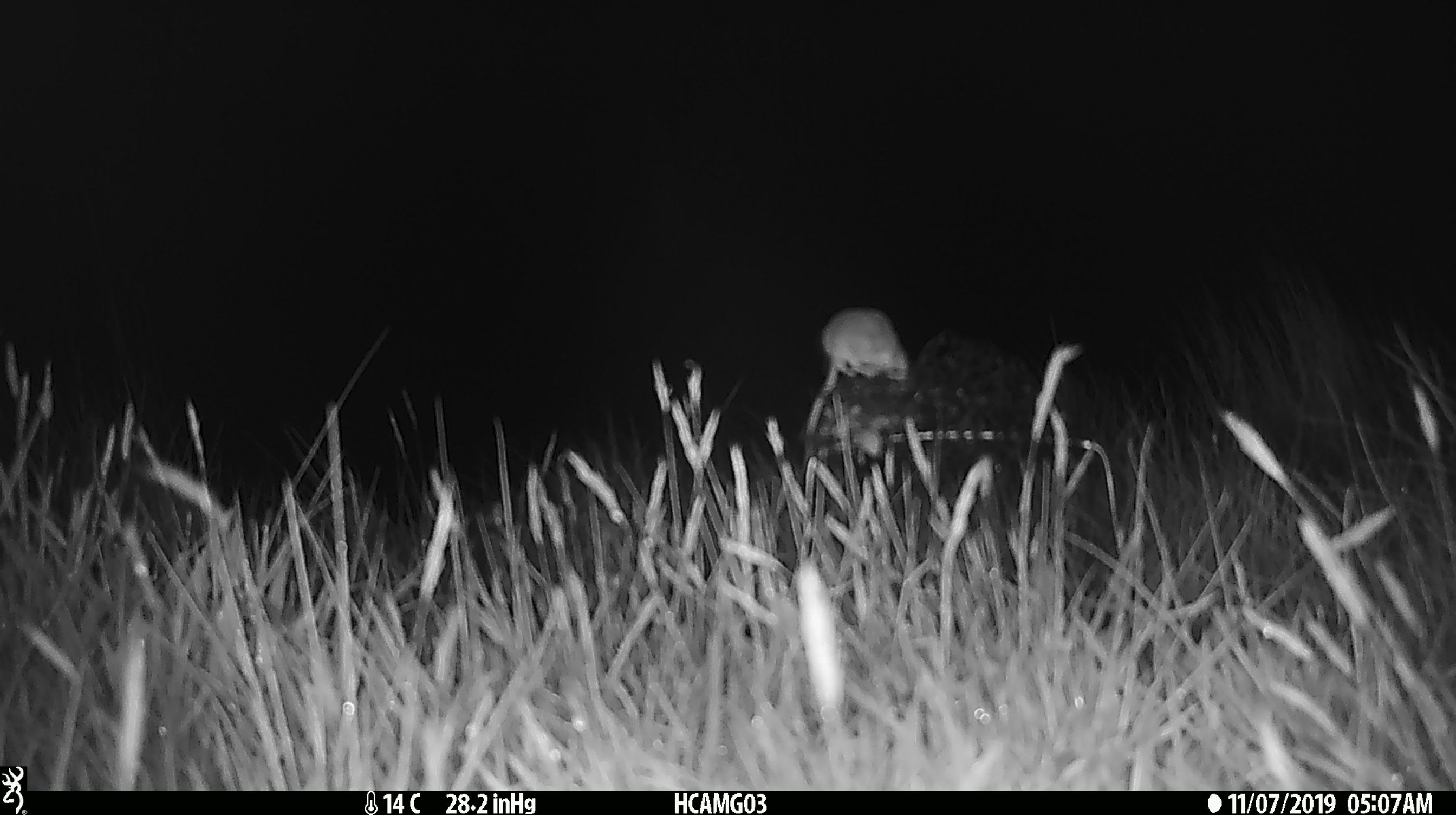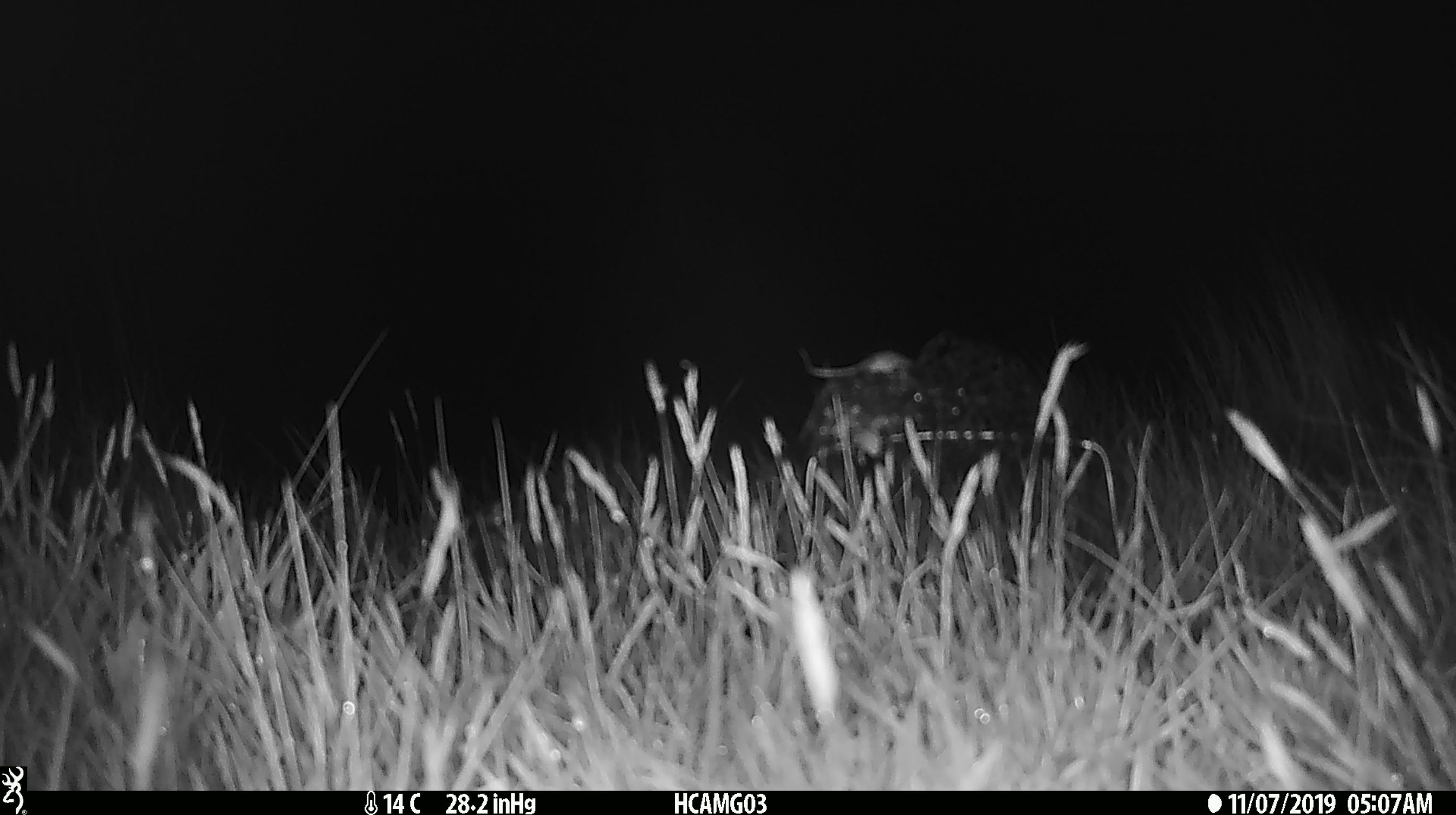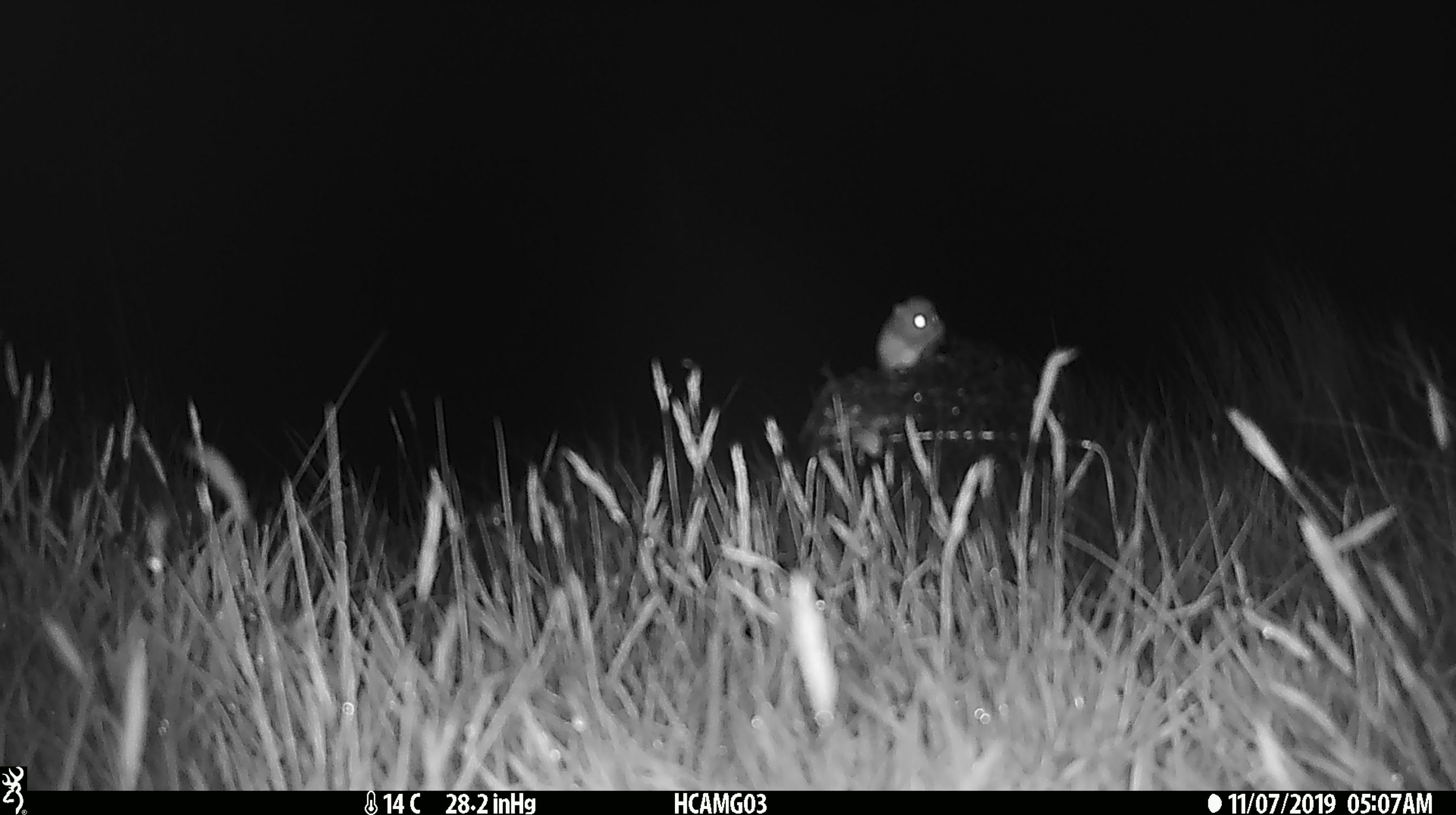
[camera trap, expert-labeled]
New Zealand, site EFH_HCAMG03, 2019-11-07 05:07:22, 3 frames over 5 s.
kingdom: Animalia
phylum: Chordata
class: Mammalia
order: Rodentia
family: Muridae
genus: Mus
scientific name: Mus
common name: mouse